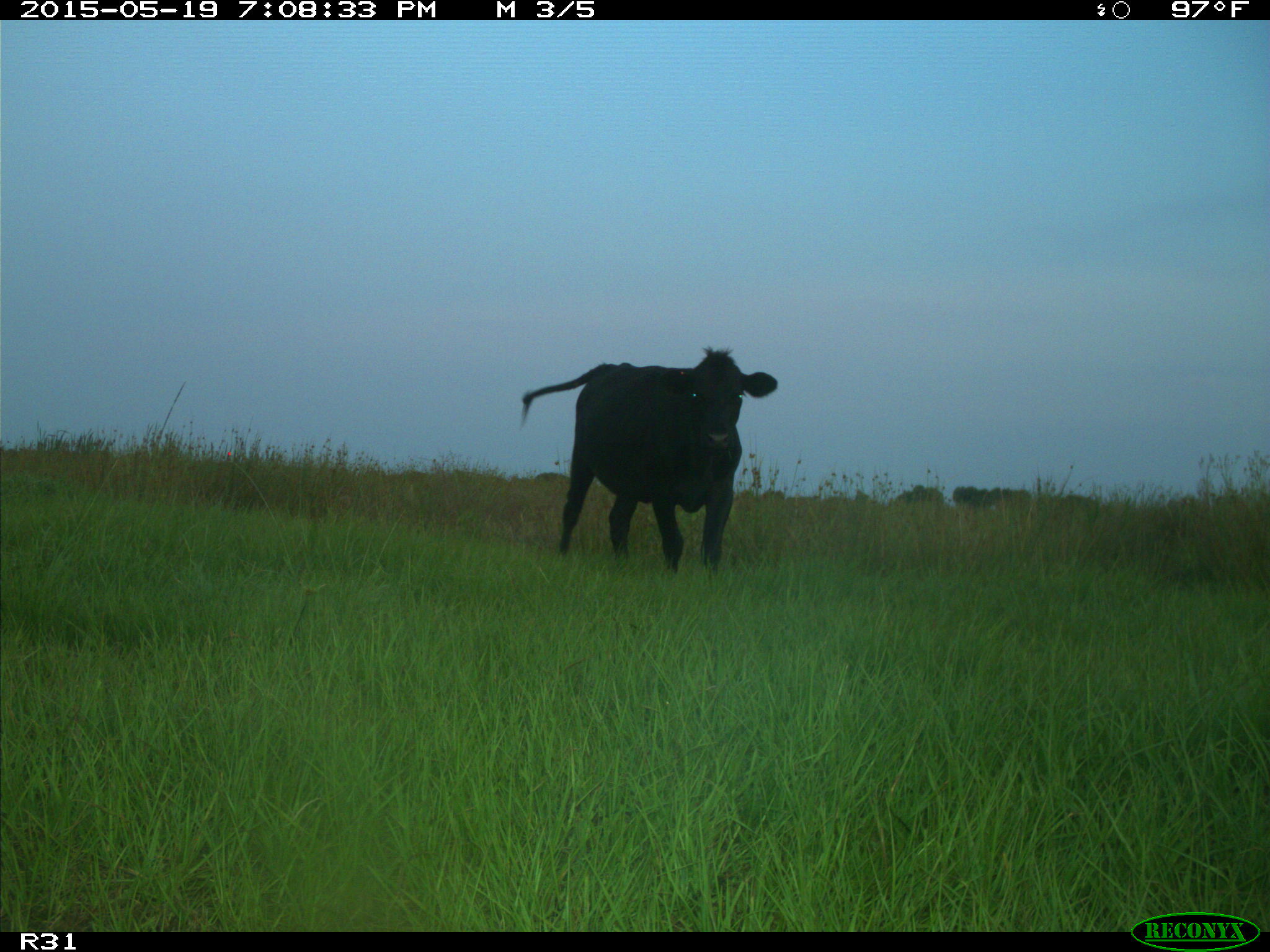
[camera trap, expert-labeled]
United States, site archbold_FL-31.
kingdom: Animalia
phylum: Chordata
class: Mammalia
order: Artiodactyla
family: Bovidae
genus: Bos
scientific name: Bos taurus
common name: domestic cow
Bos taurus (domestic cow).